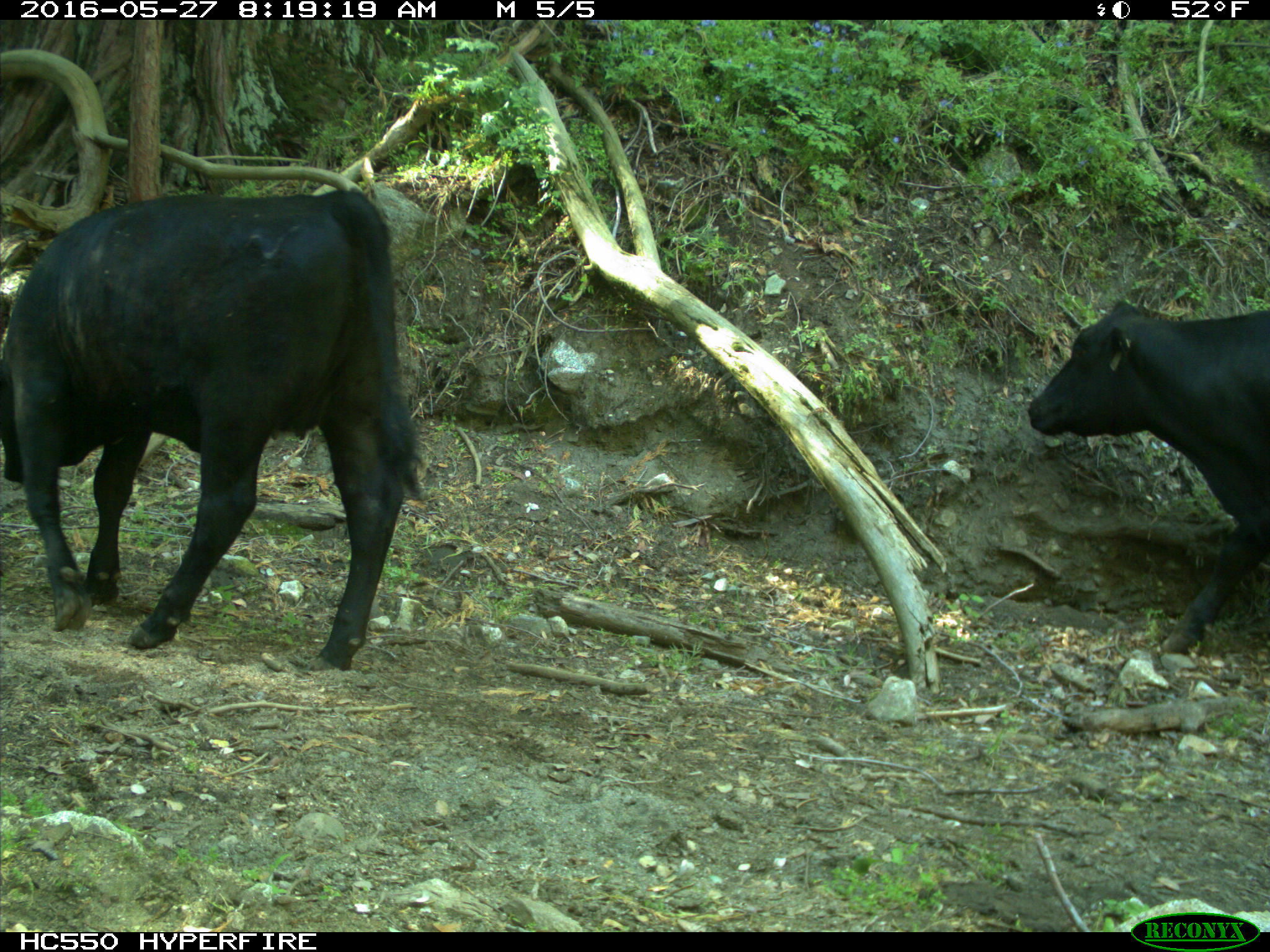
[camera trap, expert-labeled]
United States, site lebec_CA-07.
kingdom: Animalia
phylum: Chordata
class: Mammalia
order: Artiodactyla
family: Bovidae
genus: Bos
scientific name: Bos taurus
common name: domestic cow